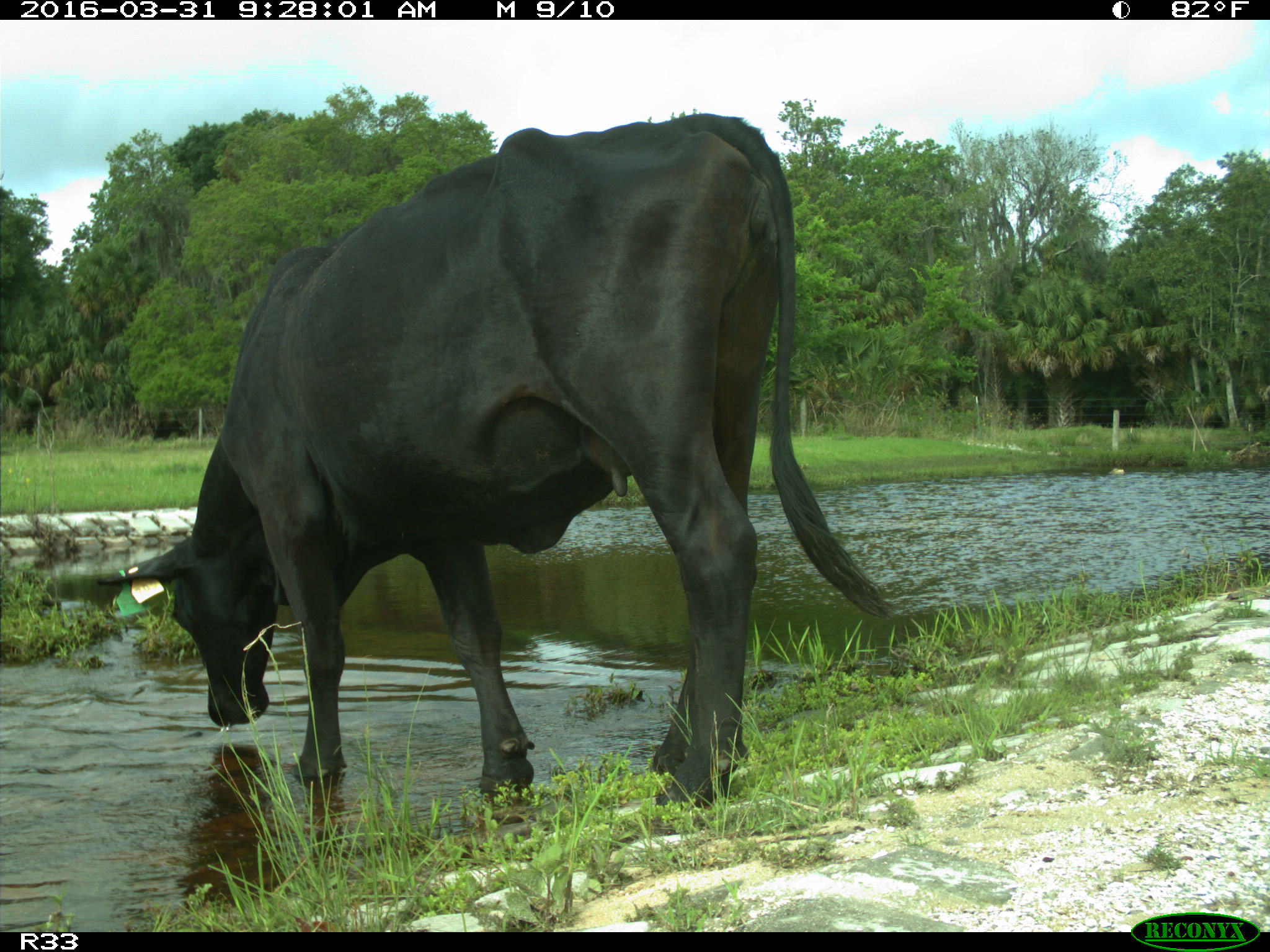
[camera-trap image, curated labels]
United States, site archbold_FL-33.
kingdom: Animalia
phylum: Chordata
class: Mammalia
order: Artiodactyla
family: Bovidae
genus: Bos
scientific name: Bos taurus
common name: domestic cow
Bos taurus (domestic cow).